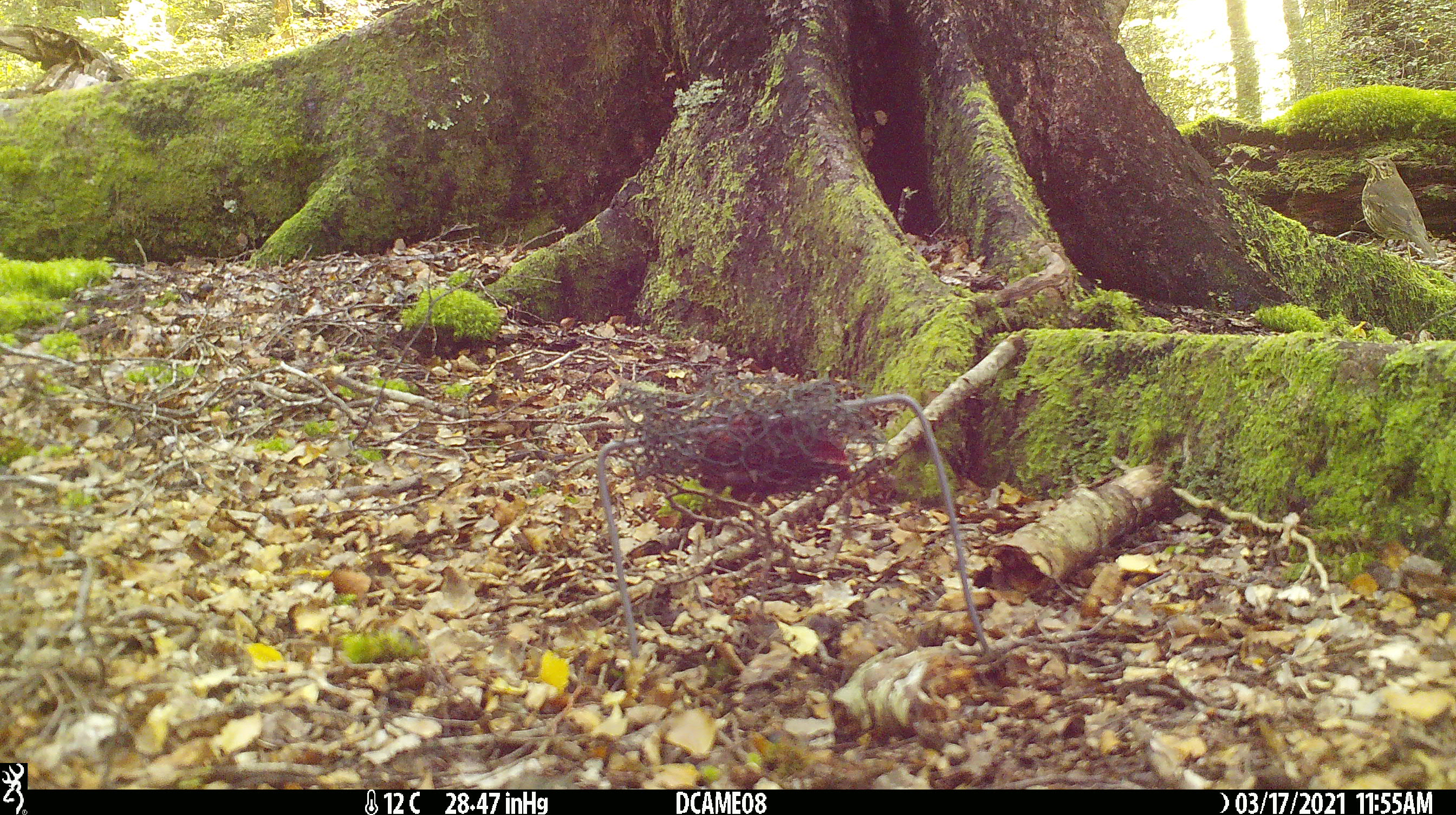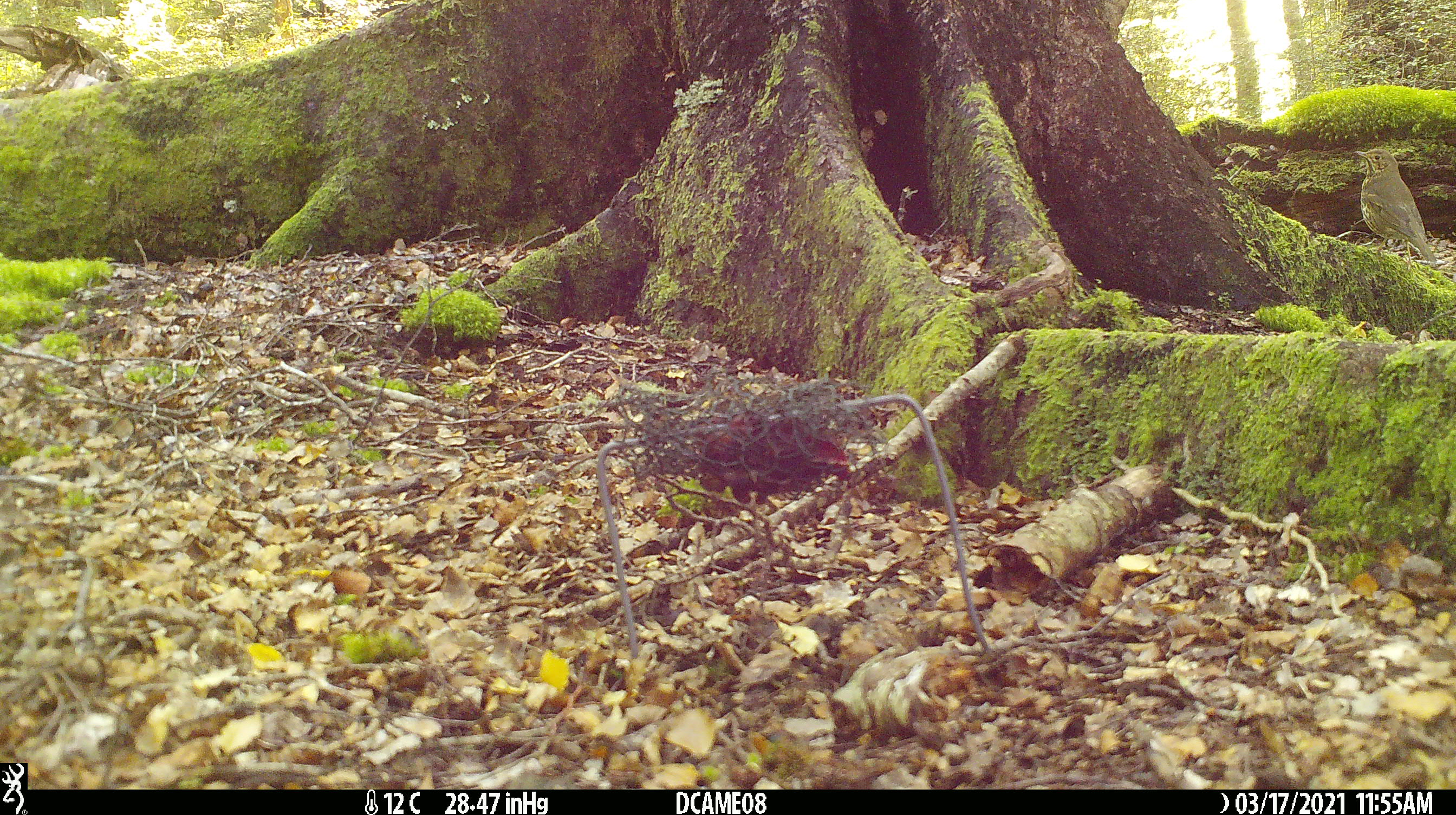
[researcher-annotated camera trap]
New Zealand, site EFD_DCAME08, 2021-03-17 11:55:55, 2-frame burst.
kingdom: Animalia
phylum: Chordata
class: Aves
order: Passeriformes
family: Turdidae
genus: Turdus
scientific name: Turdus philomelos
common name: song thrush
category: thrush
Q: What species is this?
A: Thrush (song thrush) (Turdus philomelos).